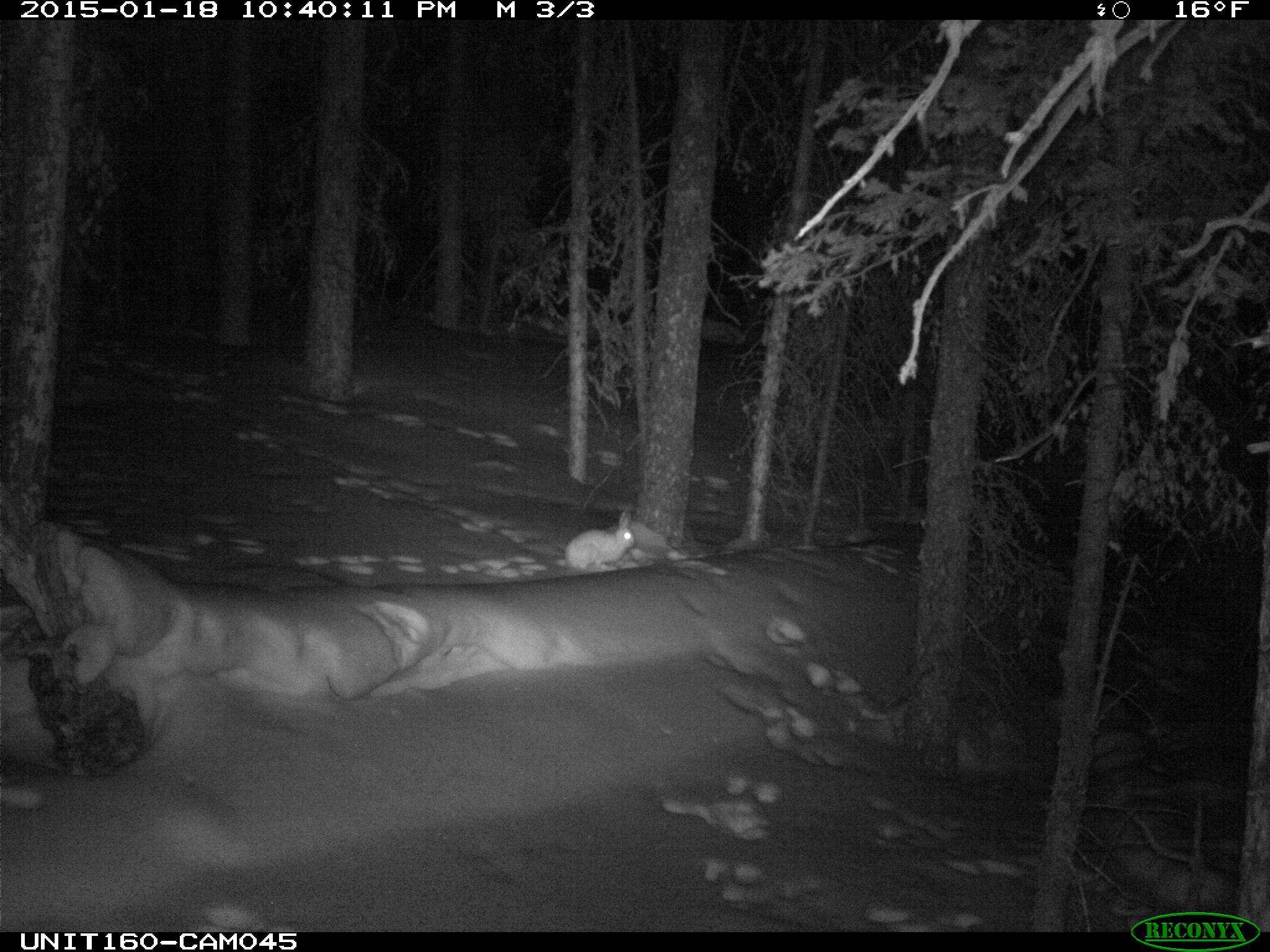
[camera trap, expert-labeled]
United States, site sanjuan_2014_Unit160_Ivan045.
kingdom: Animalia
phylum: Chordata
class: Mammalia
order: Lagomorpha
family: Leporidae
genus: Lepus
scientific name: Lepus americanus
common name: snowshoe hare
Lepus americanus (snowshoe hare).